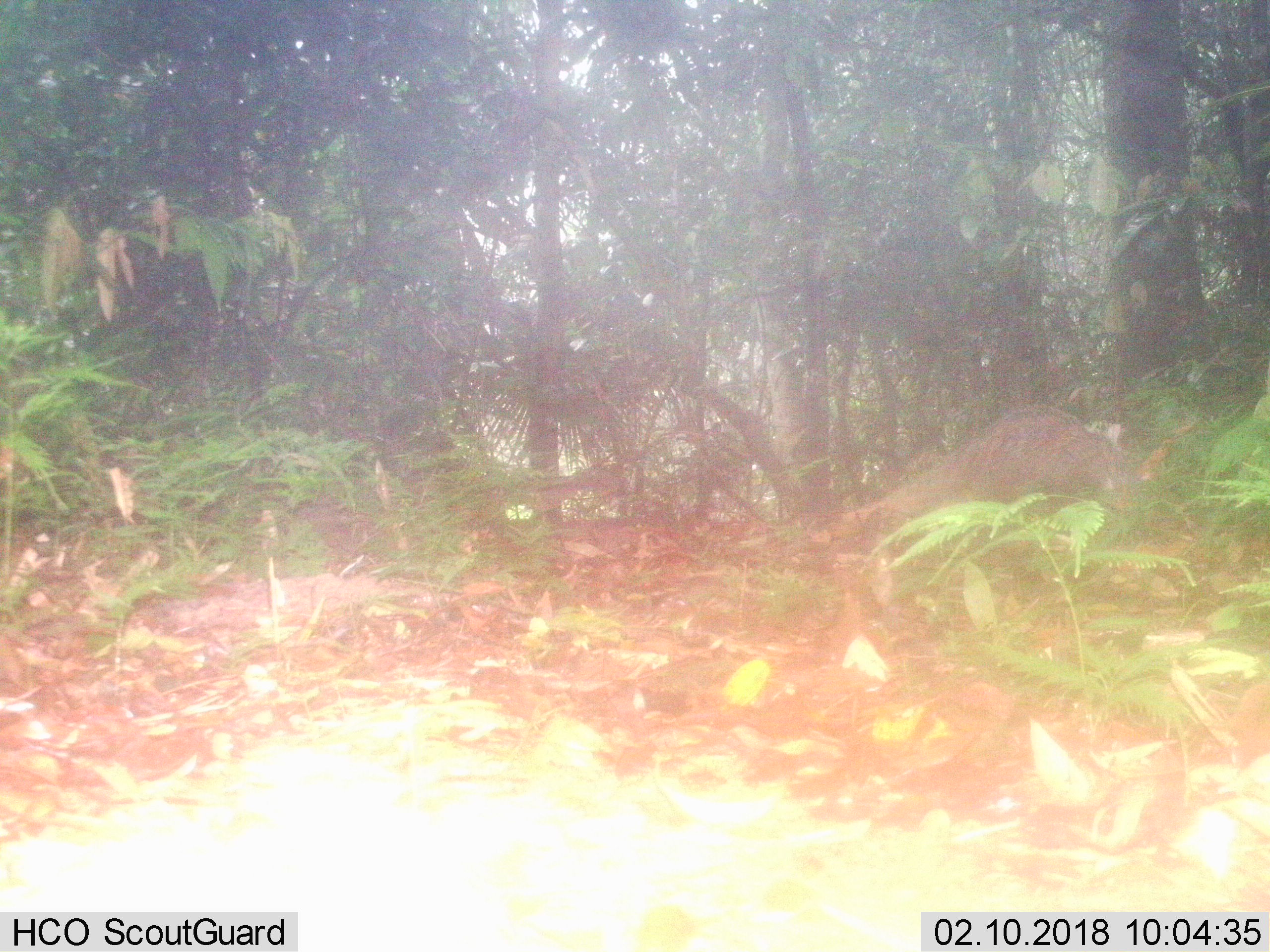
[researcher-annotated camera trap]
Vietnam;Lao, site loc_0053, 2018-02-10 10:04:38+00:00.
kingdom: Animalia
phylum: Chordata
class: Mammalia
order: Carnivora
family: Herpestidae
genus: Urva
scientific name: Urva urva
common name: crab-eating mongoose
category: crab eating mongoose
Crab eating mongoose (crab-eating mongoose) (Urva urva). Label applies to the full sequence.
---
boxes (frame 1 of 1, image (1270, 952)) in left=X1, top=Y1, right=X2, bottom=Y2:
crab eating mongoose: left=841, top=401, right=1150, bottom=522